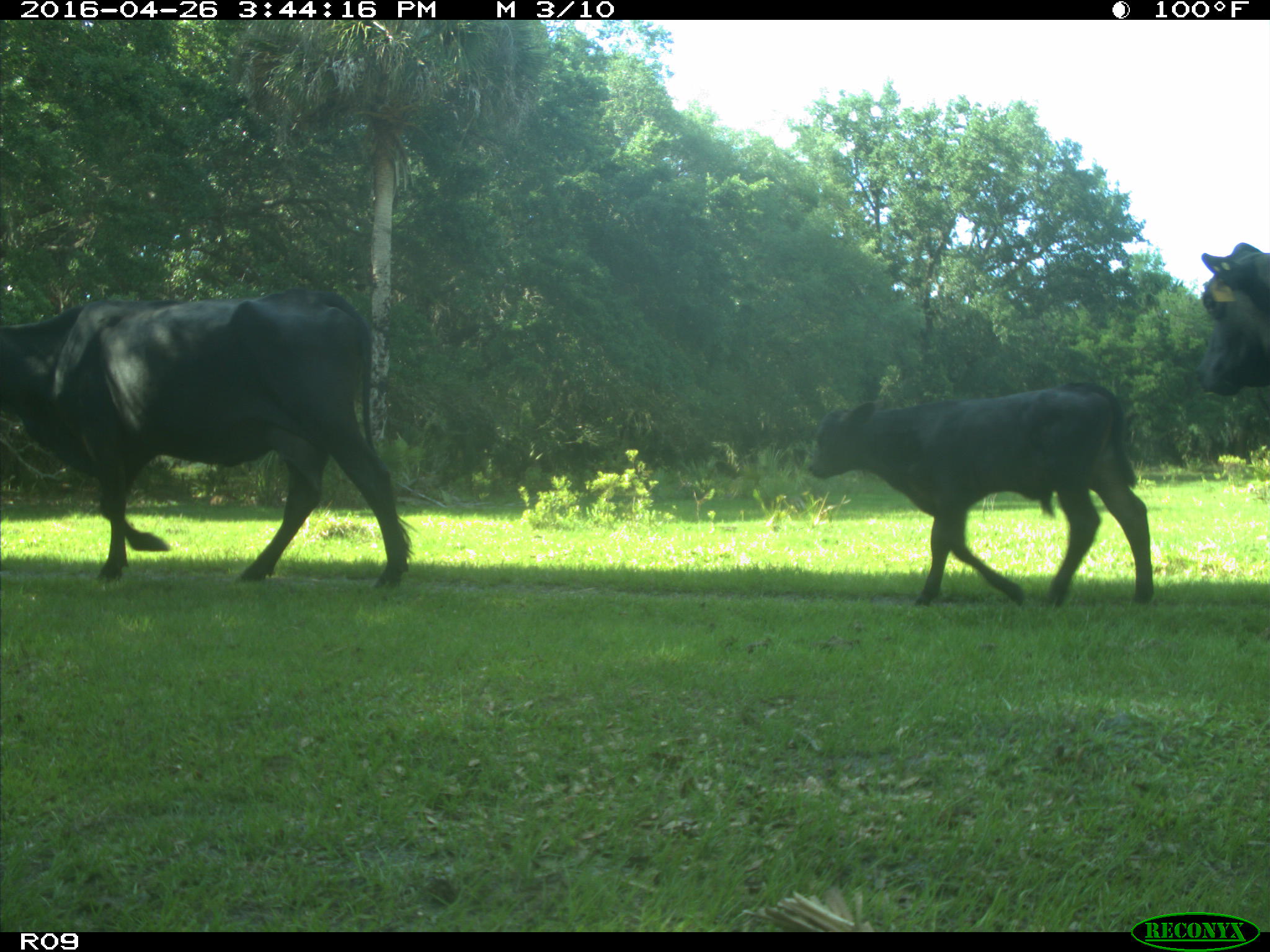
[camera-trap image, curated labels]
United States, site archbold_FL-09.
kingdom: Animalia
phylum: Chordata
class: Mammalia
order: Artiodactyla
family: Bovidae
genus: Bos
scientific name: Bos taurus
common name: domestic cow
Bos taurus (domestic cow).